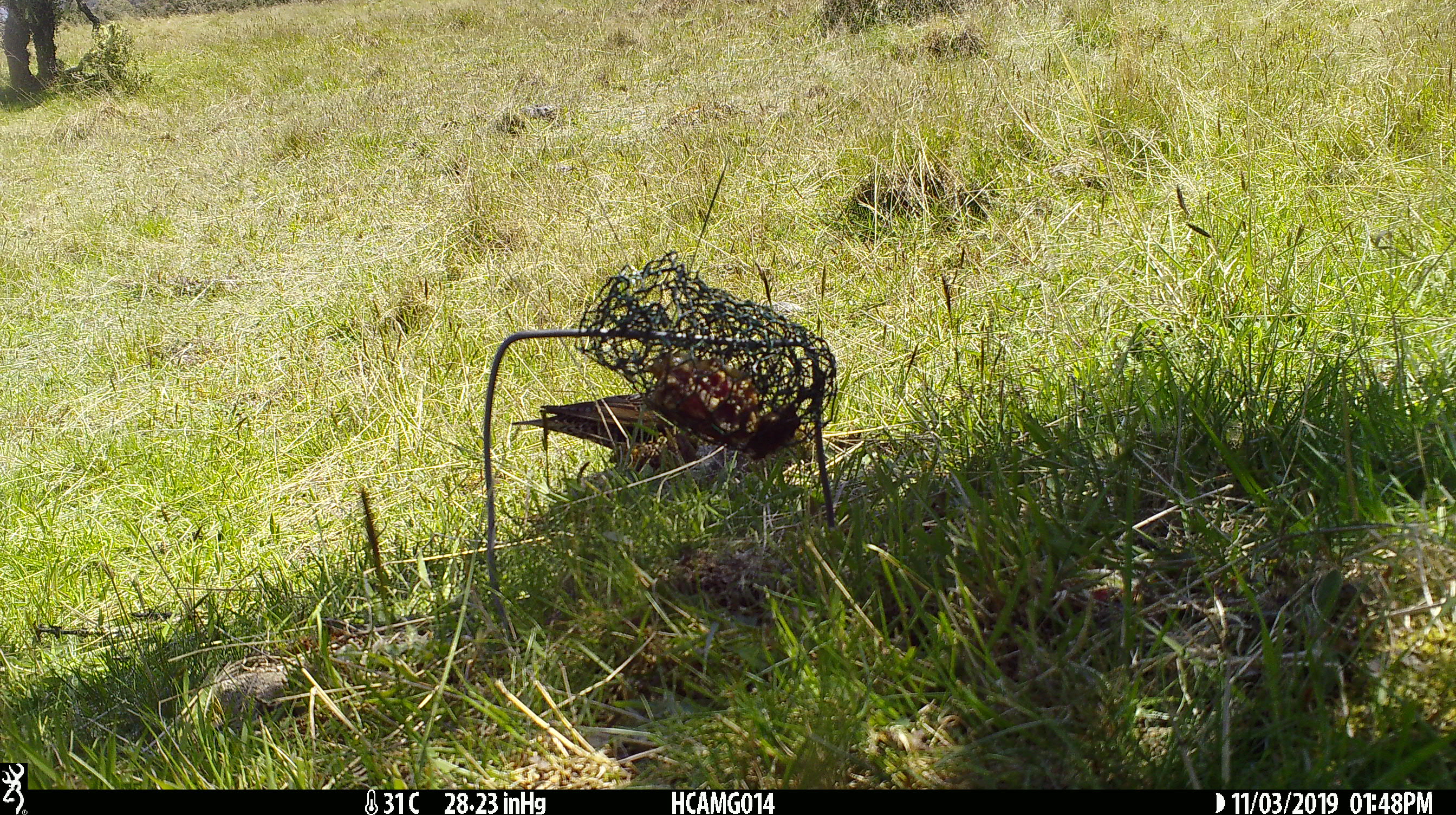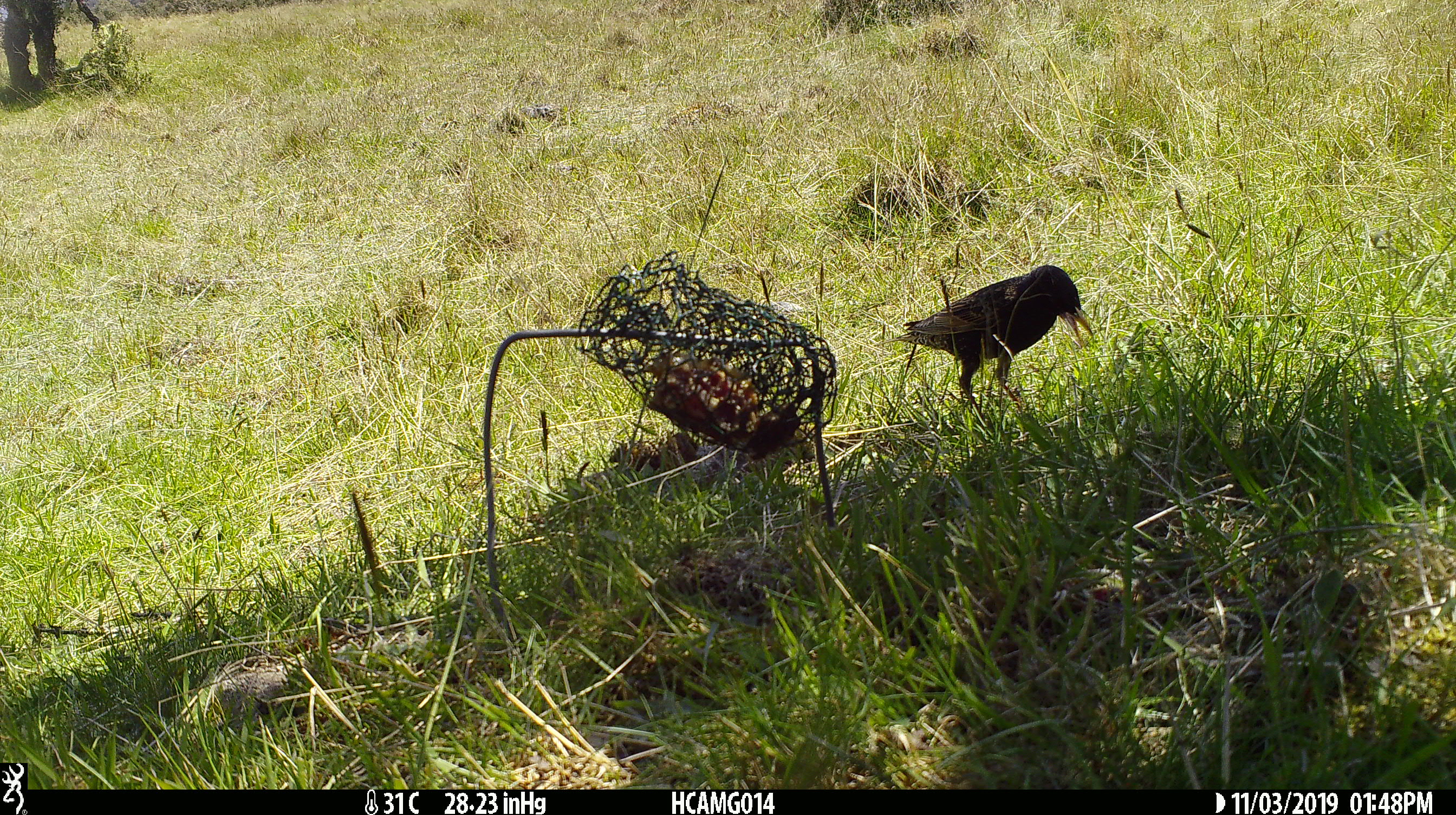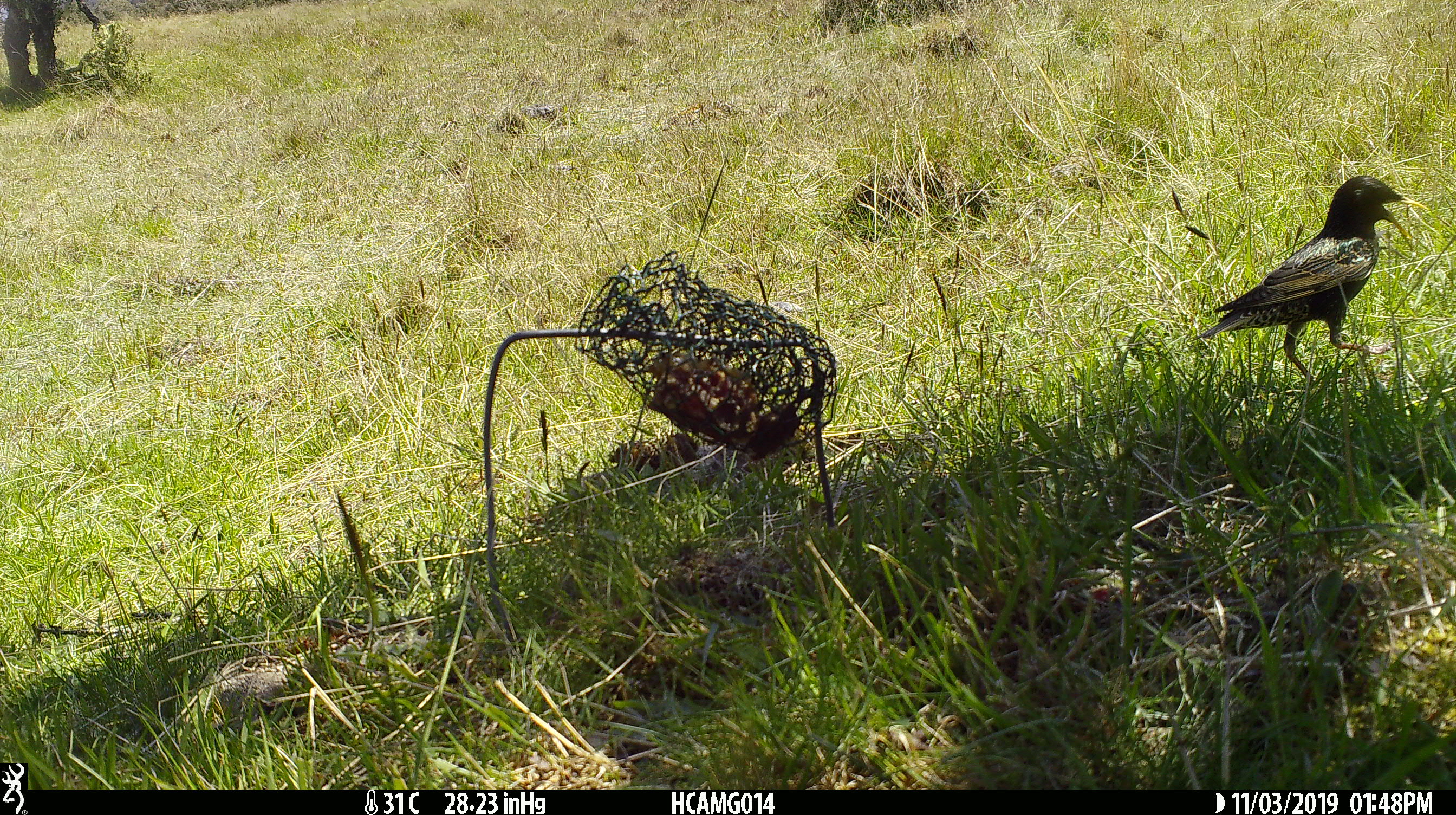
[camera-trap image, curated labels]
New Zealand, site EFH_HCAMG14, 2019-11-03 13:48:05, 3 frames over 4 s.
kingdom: Animalia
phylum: Chordata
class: Aves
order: Passeriformes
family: Sturnidae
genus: Sturnus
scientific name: Sturnus vulgaris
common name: european starling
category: starling